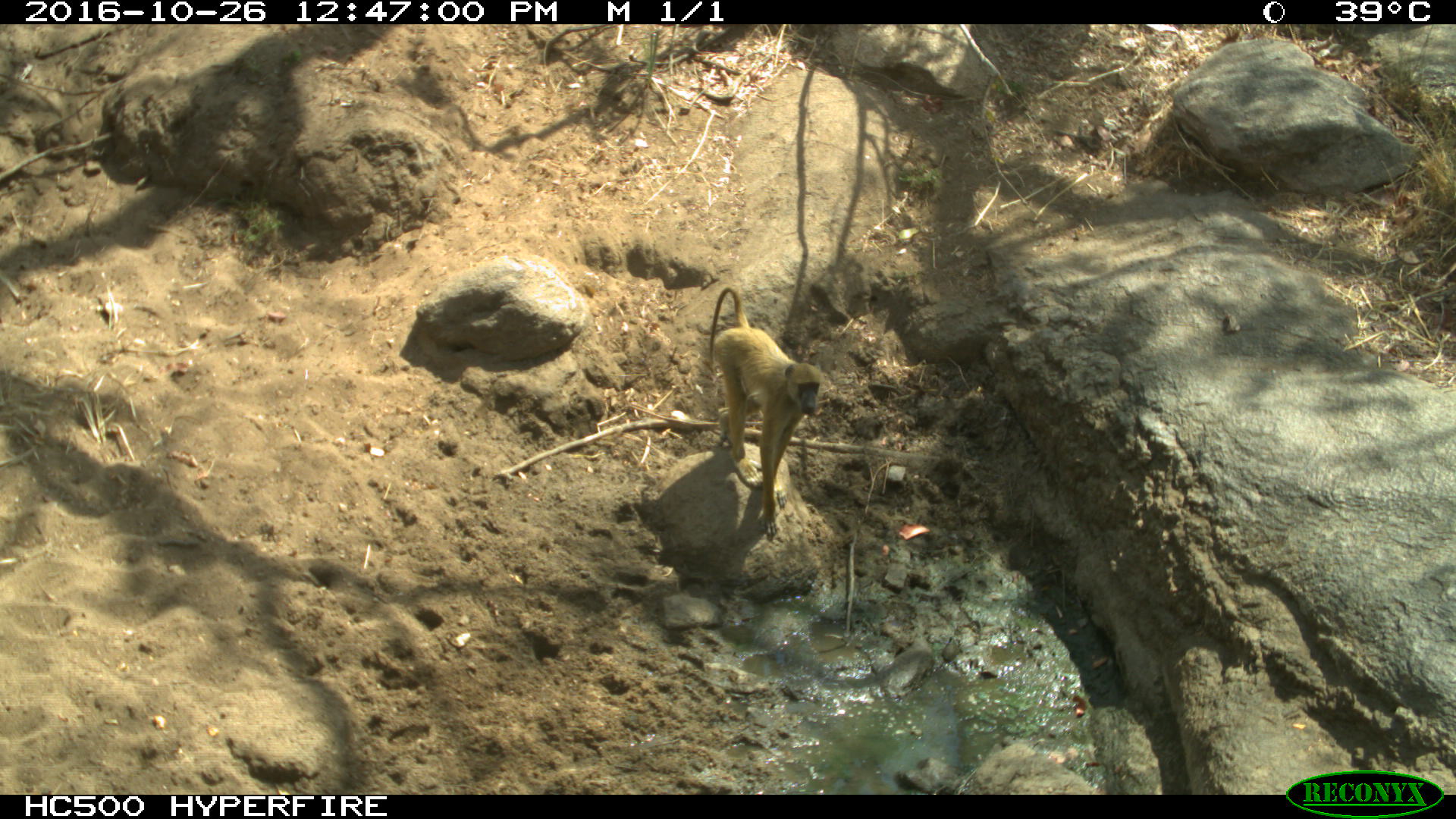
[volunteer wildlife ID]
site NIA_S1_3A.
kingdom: Animalia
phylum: Chordata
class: Mammalia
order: Primates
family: Cercopithecidae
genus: Papio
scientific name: Papio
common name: baboon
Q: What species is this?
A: Baboon (Papio).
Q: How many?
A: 1.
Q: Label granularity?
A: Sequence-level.